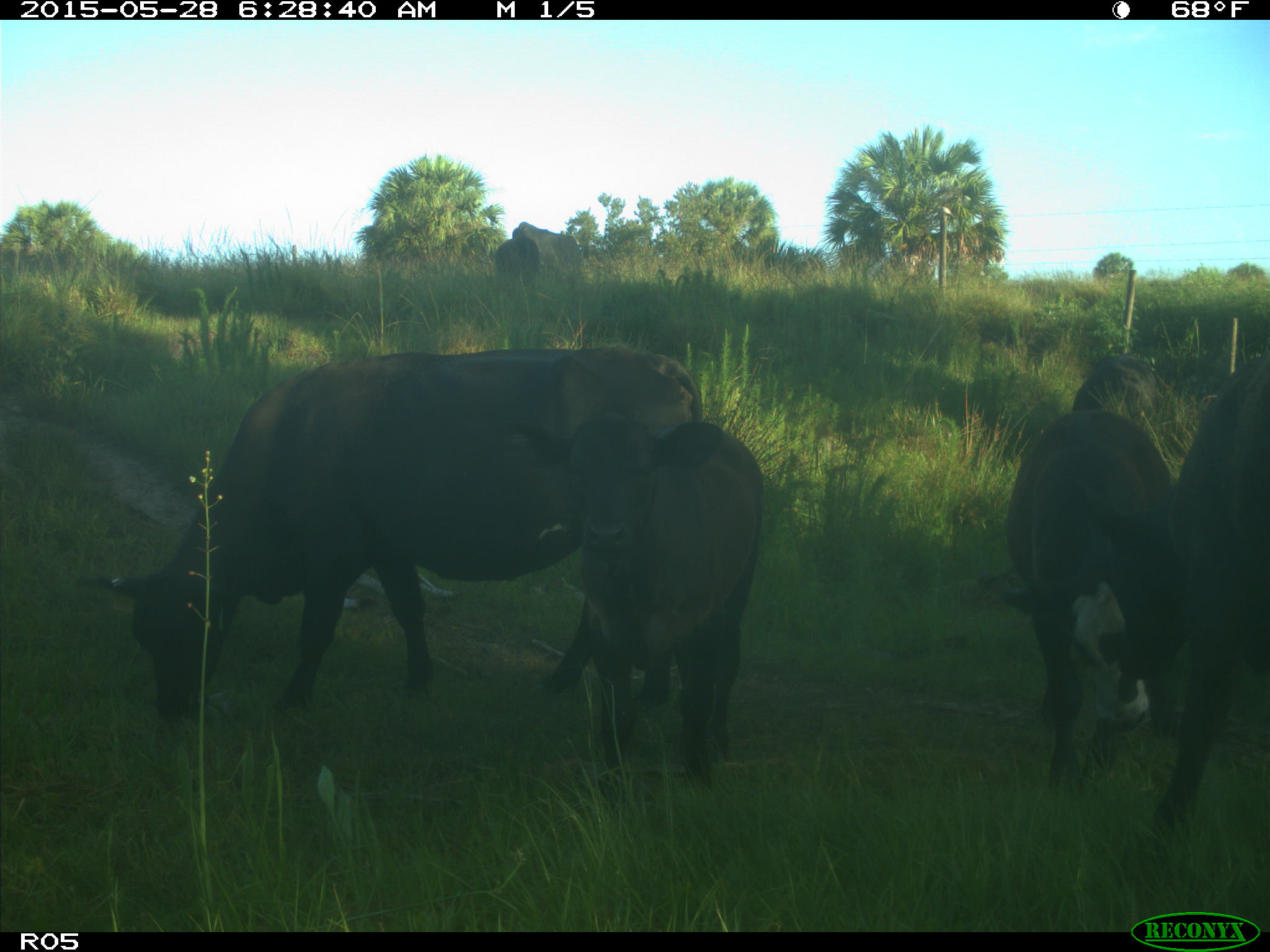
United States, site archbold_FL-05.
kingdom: Animalia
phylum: Chordata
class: Mammalia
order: Artiodactyla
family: Bovidae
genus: Bos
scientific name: Bos taurus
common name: domestic cow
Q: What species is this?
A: Bos taurus (domestic cow).